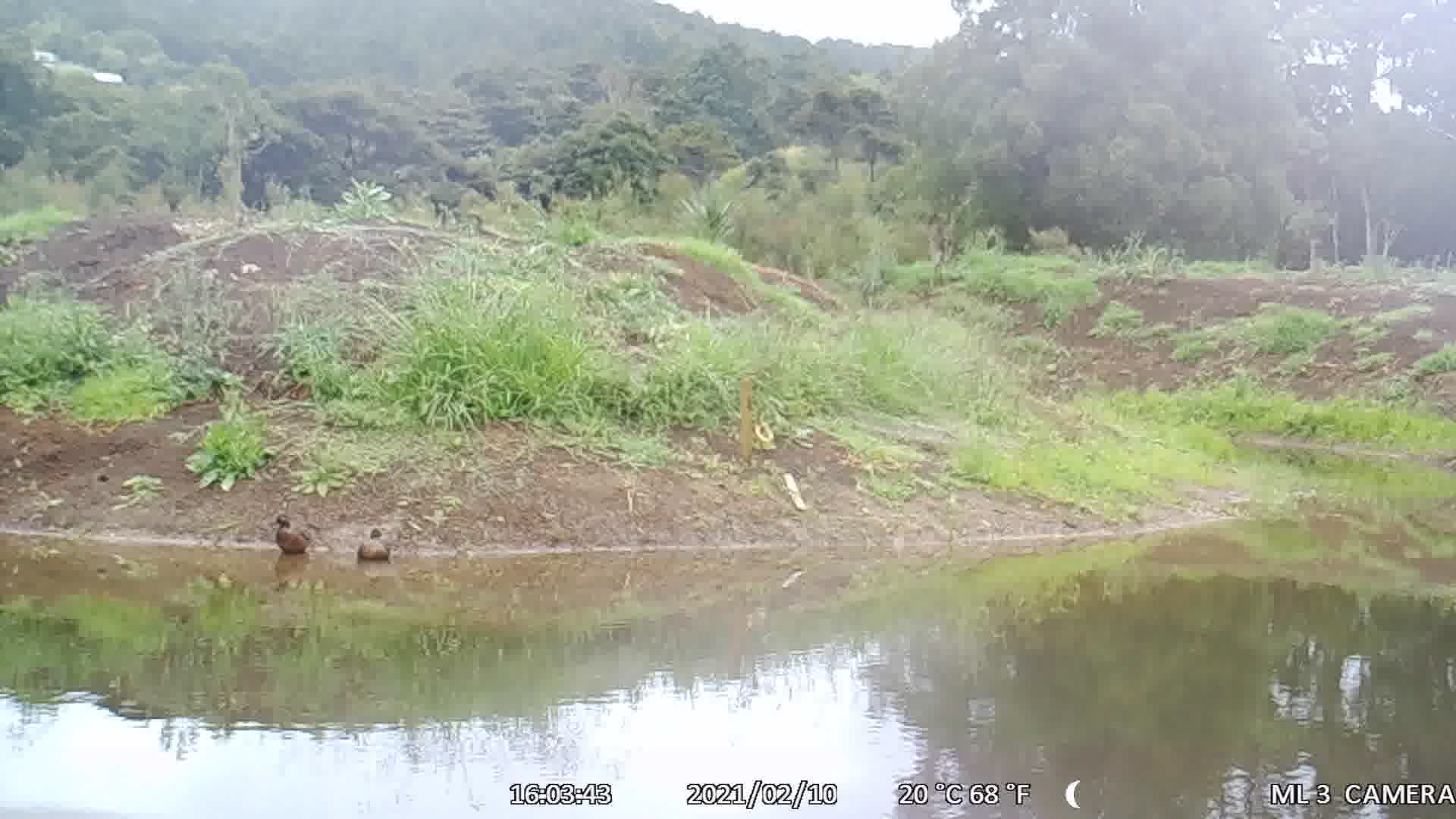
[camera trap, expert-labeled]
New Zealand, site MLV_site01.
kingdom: Animalia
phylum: Chordata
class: Aves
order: Anseriformes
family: Anatidae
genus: Anas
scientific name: Anas chlorotis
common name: brown teal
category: pateke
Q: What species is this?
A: Pateke (brown teal) (Anas chlorotis).